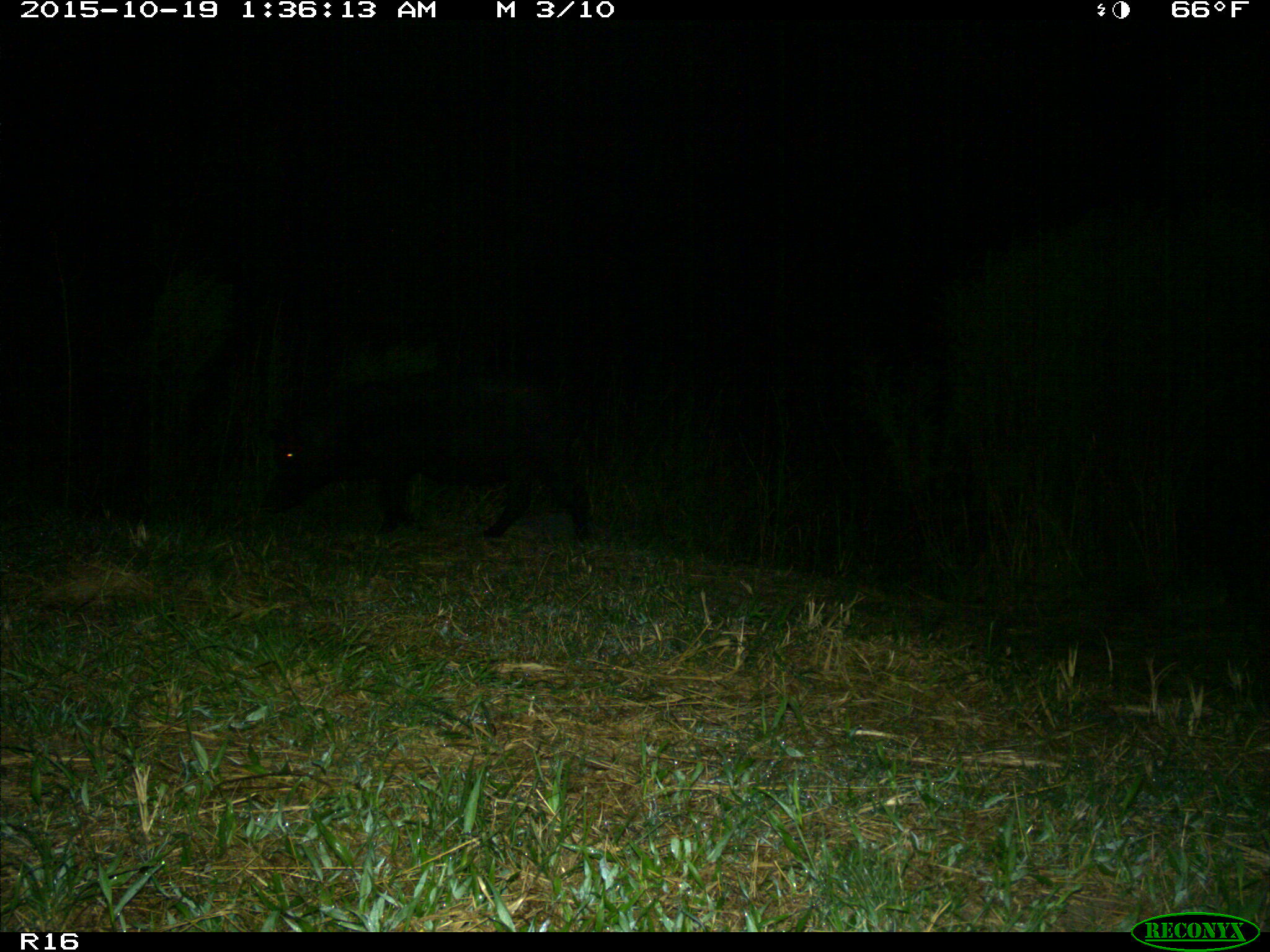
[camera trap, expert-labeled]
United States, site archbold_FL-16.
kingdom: Animalia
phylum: Chordata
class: Mammalia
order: Artiodactyla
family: Suidae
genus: Sus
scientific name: Sus scrofa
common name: wild boar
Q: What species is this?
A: Sus scrofa (wild boar).